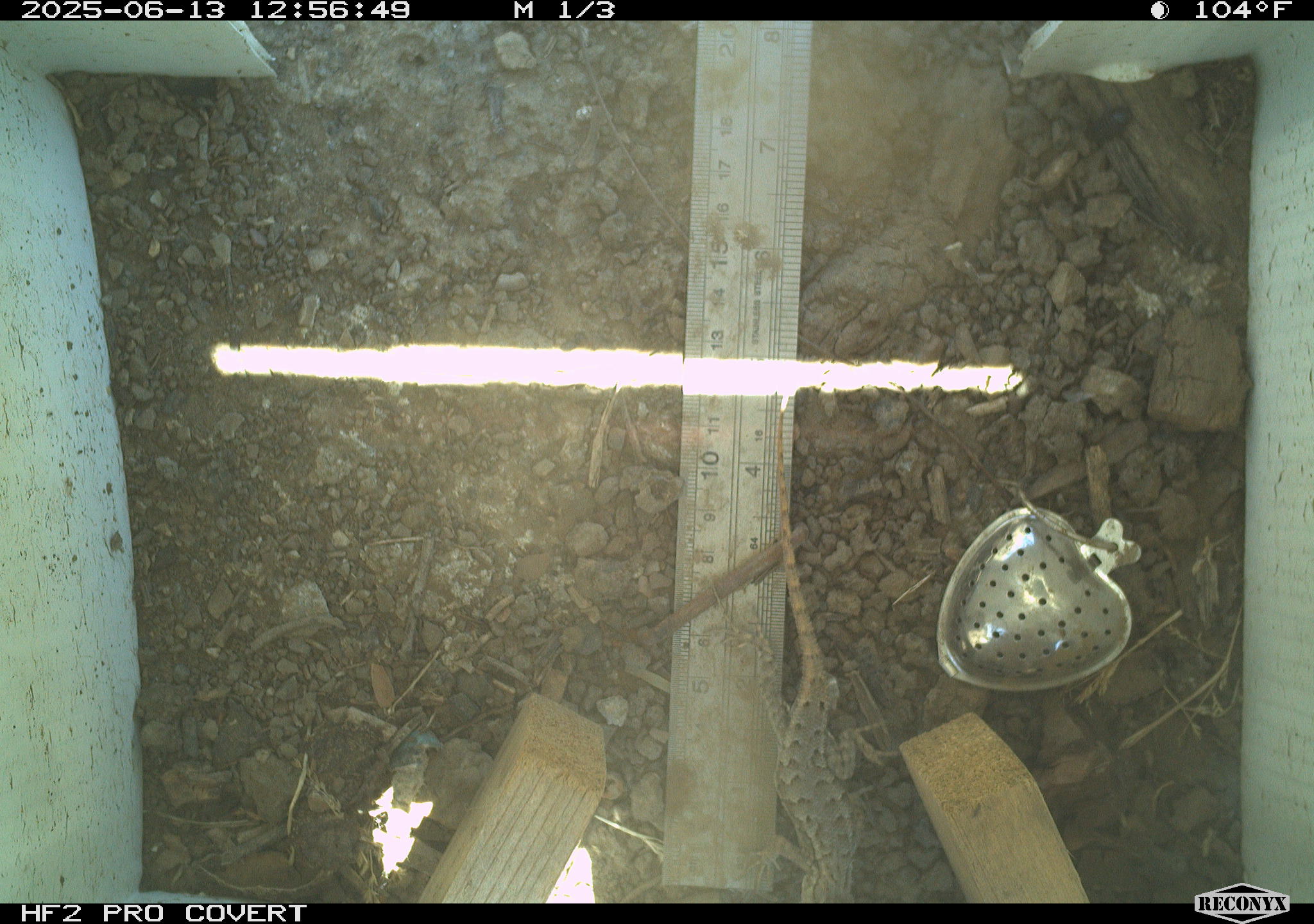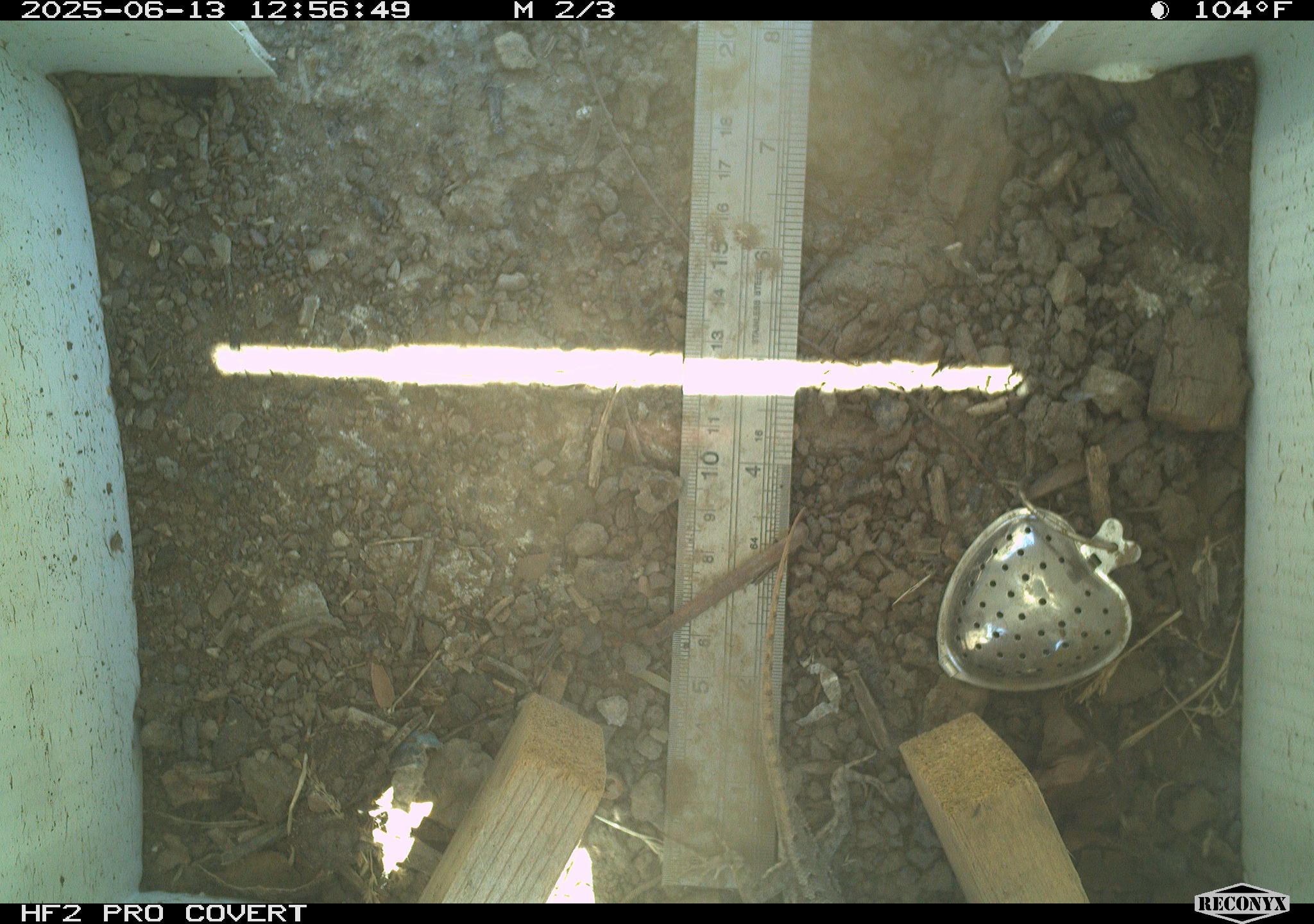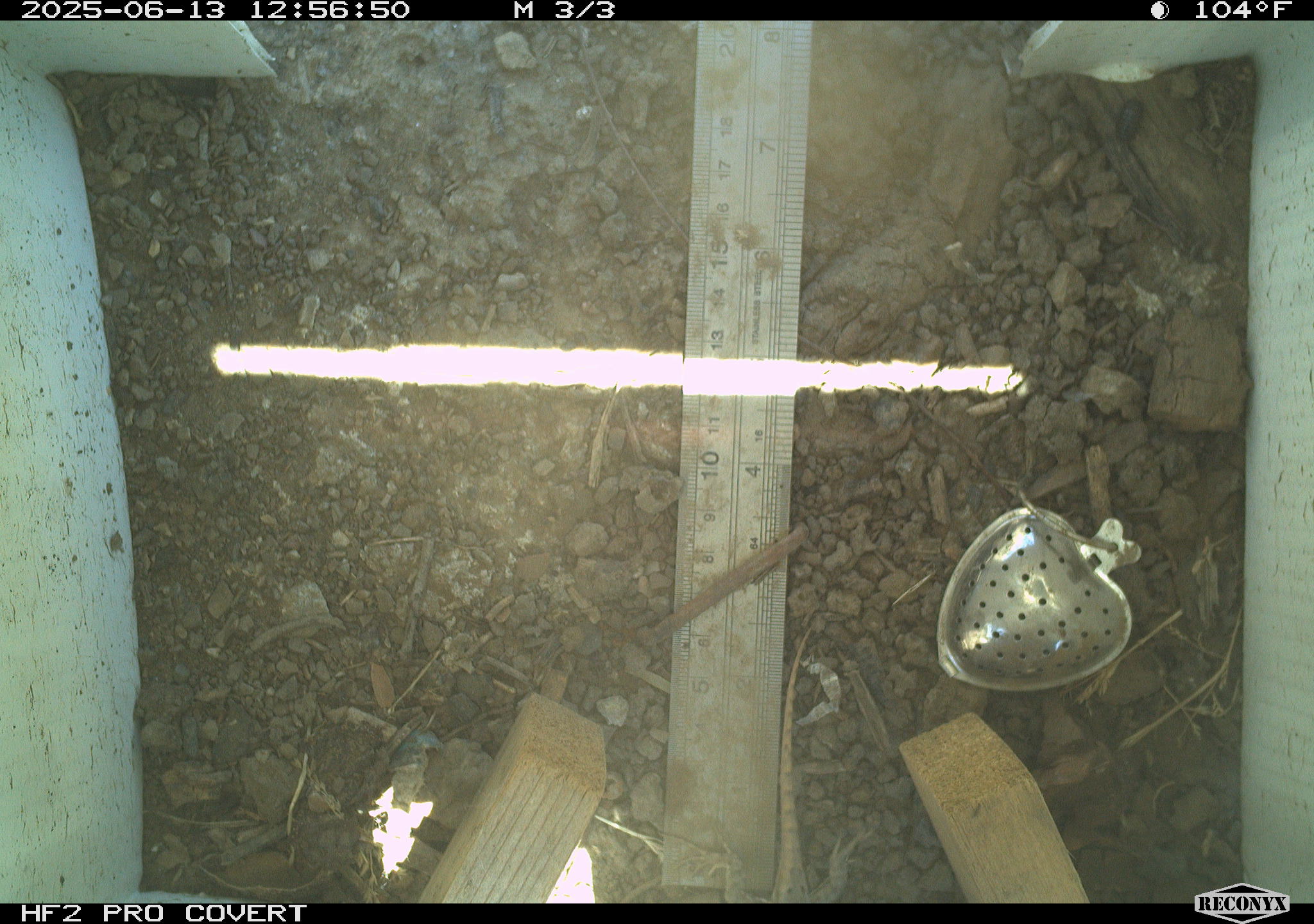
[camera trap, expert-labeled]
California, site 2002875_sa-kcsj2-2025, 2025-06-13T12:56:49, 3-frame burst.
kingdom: Animalia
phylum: Chordata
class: Reptilia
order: Squamata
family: Phrynosomatidae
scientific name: Phrynosomatidae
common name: north american spiny lizards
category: sceloporus/uta species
Sceloporus/uta species (north american spiny lizards) (Phrynosomatidae).